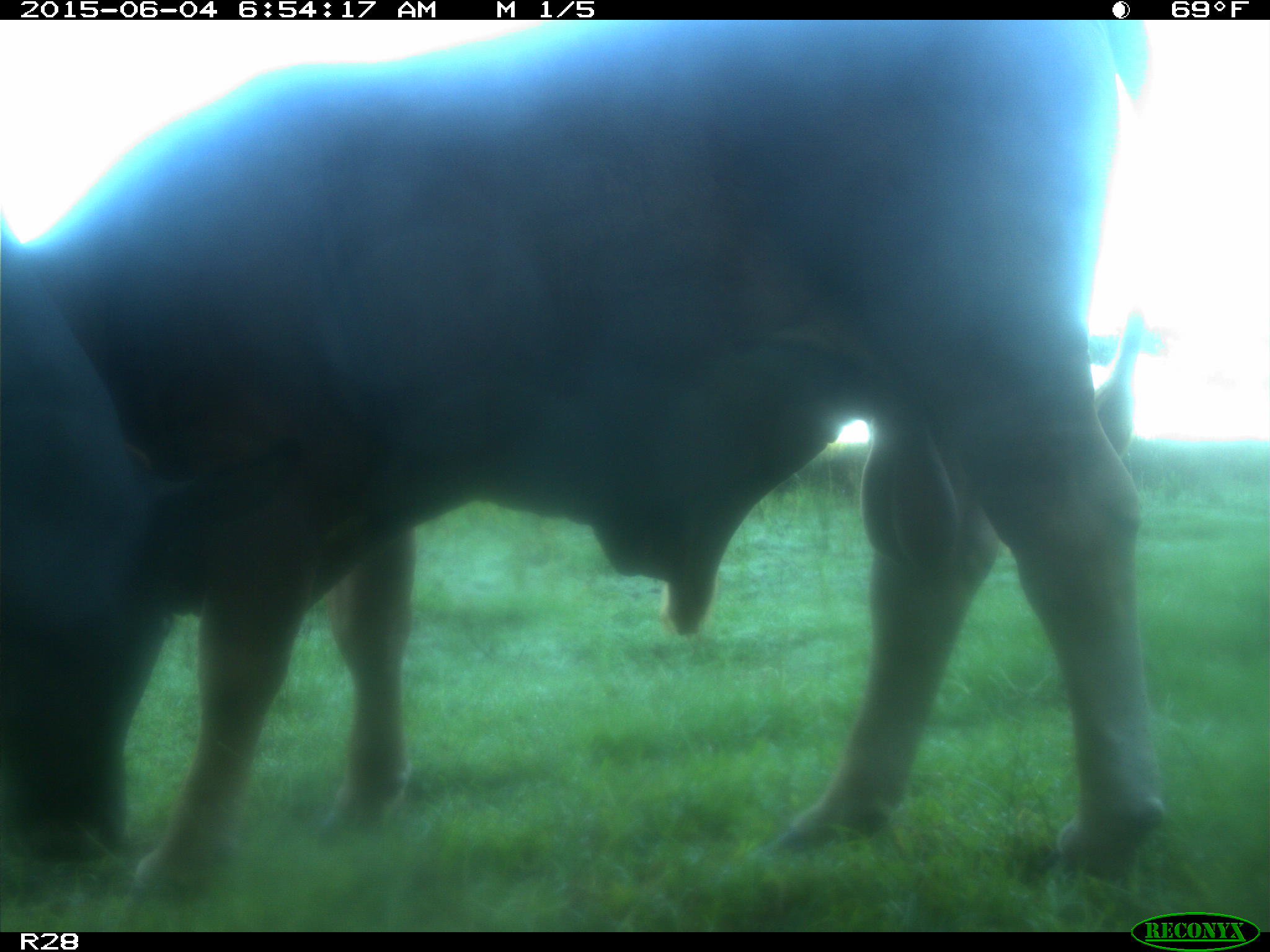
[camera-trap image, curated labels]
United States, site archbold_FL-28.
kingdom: Animalia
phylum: Chordata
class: Mammalia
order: Artiodactyla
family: Bovidae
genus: Bos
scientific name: Bos taurus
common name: domestic cow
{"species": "Bos taurus (domestic cow)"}